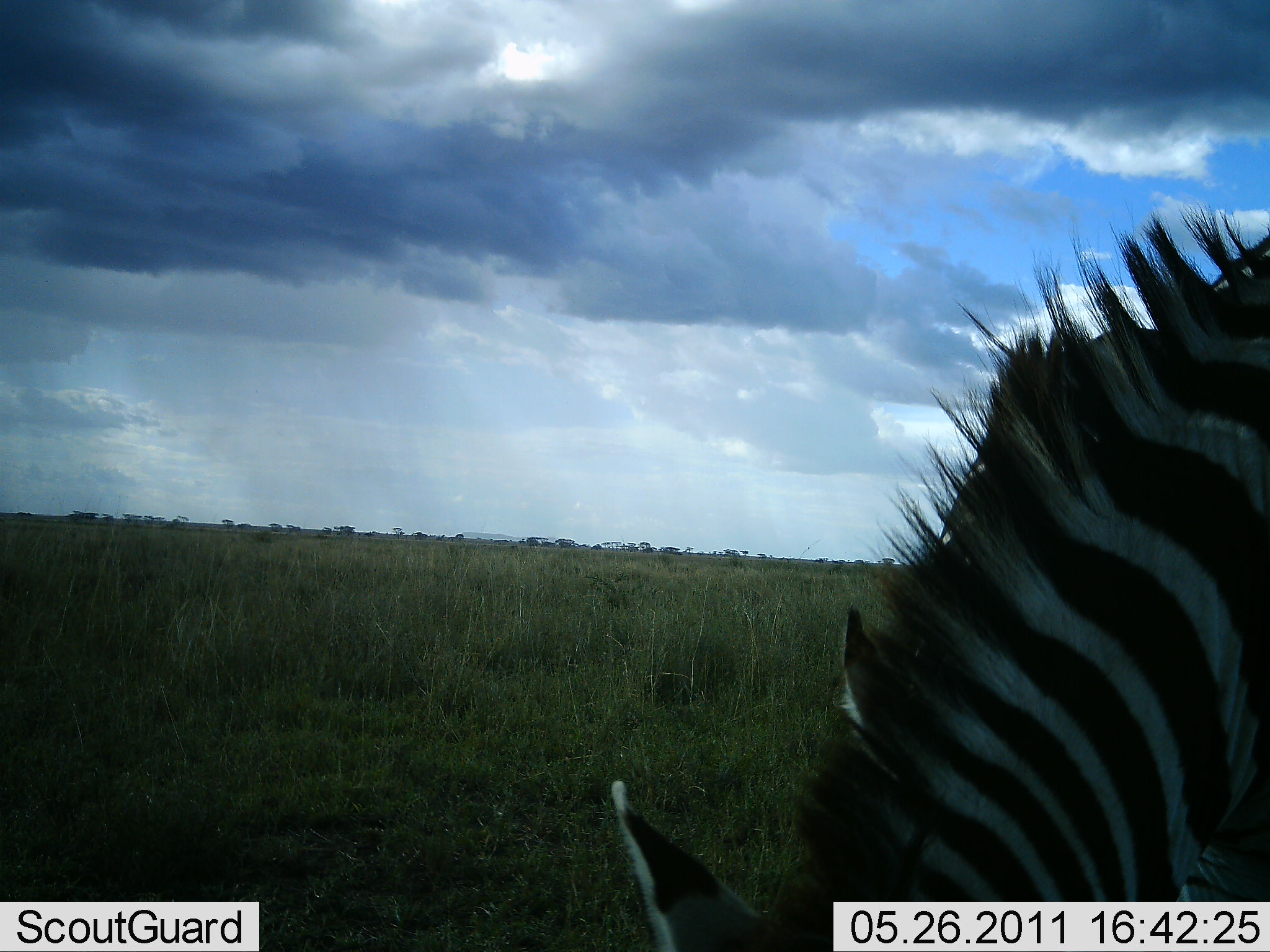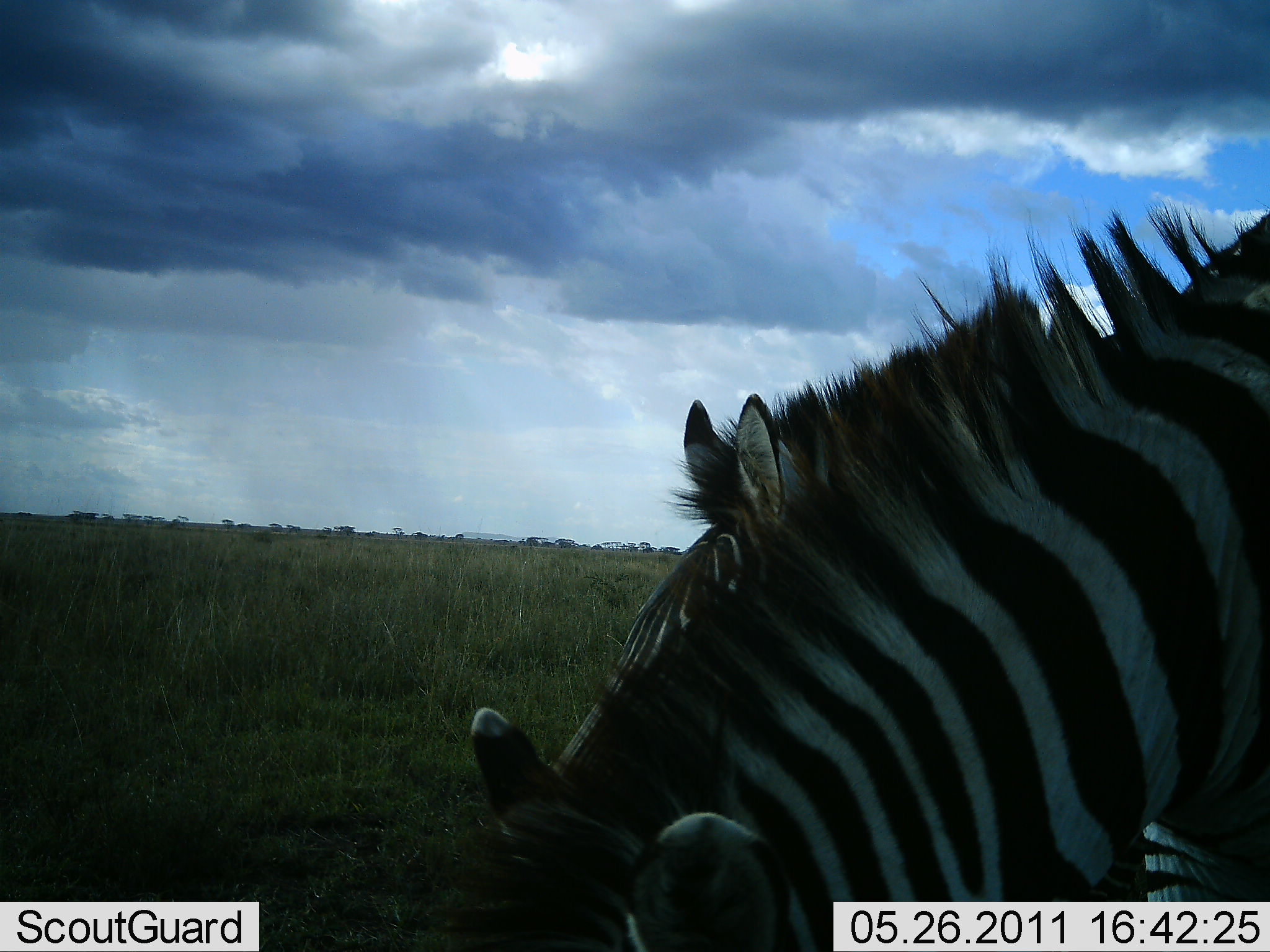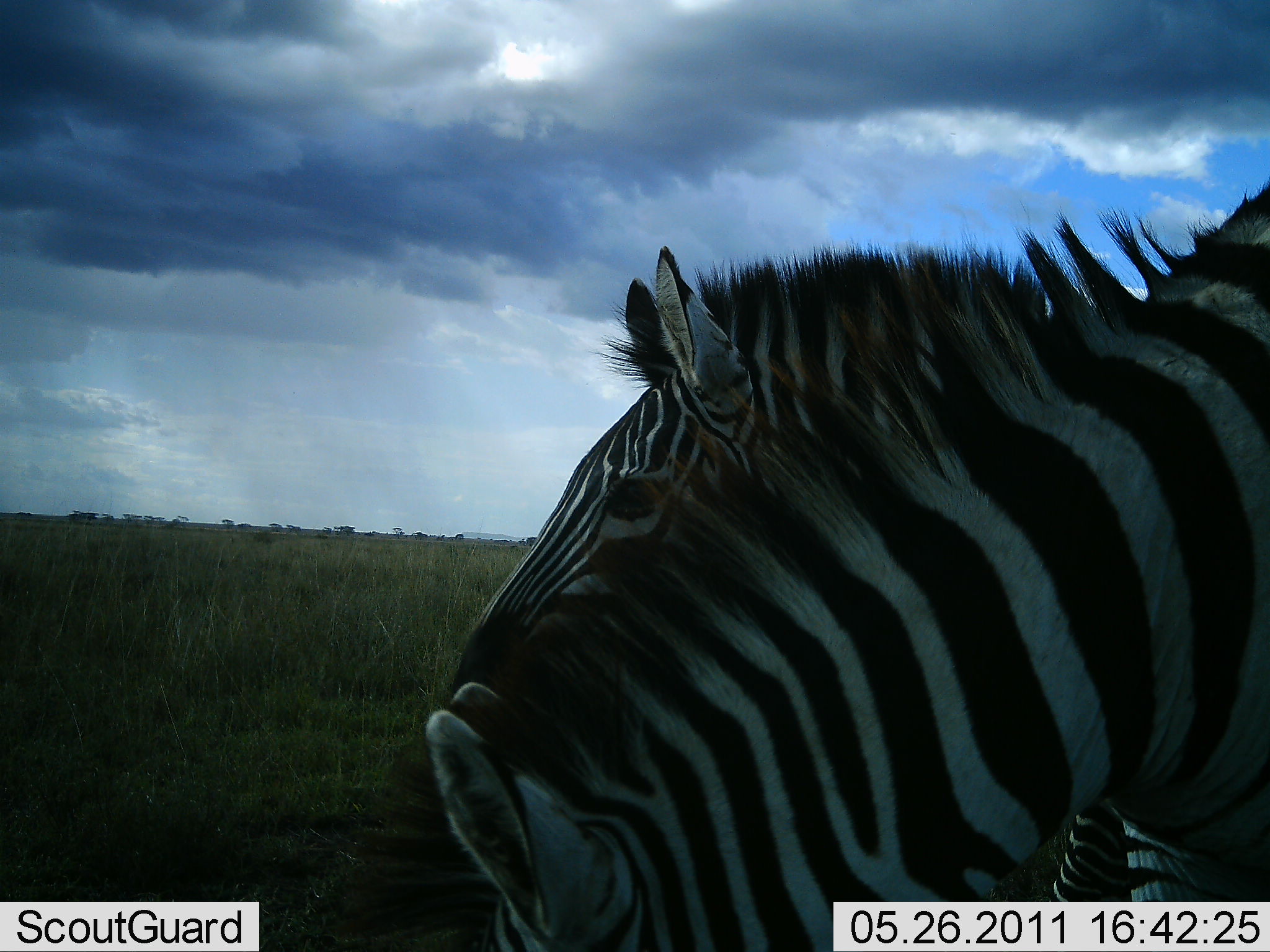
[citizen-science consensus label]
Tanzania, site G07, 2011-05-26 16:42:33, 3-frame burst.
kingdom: Animalia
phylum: Chordata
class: Mammalia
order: Perissodactyla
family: Equidae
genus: Equus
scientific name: Equus quagga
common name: plains zebra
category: zebra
Zebra (plains zebra) (Equus quagga), count 2. Behavior (volunteer vote fractions): standing 30%, resting 0%, moving 10%, interacting 10%. Young present (vote fraction): 20%. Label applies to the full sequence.